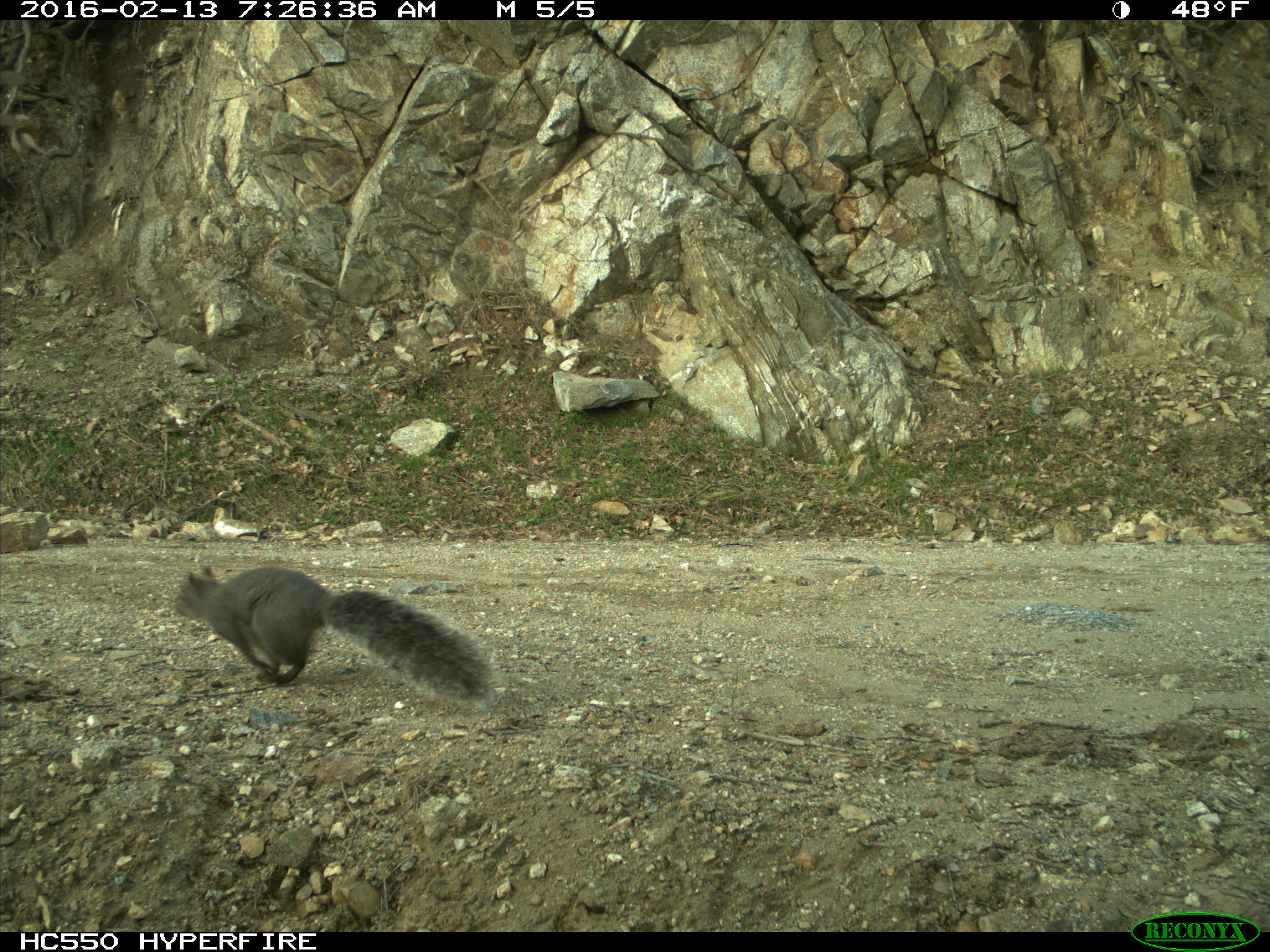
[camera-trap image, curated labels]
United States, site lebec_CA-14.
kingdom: Animalia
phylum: Chordata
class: Mammalia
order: Rodentia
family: Sciuridae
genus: Sciurus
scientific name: Sciurus carolinensis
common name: eastern gray squirrel